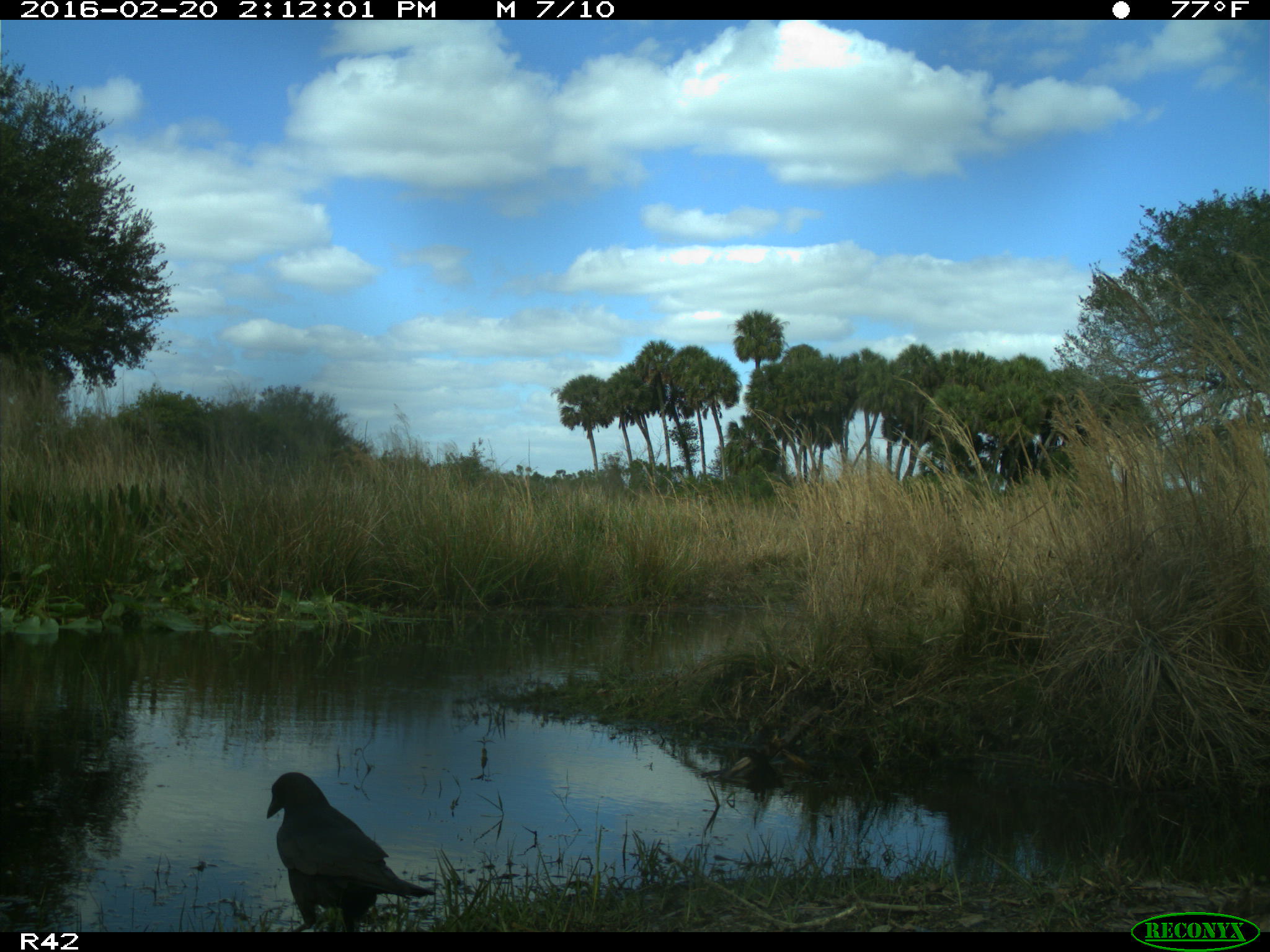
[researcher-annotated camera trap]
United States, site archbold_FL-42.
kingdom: Animalia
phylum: Chordata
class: Aves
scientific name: Aves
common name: birds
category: unidentified bird